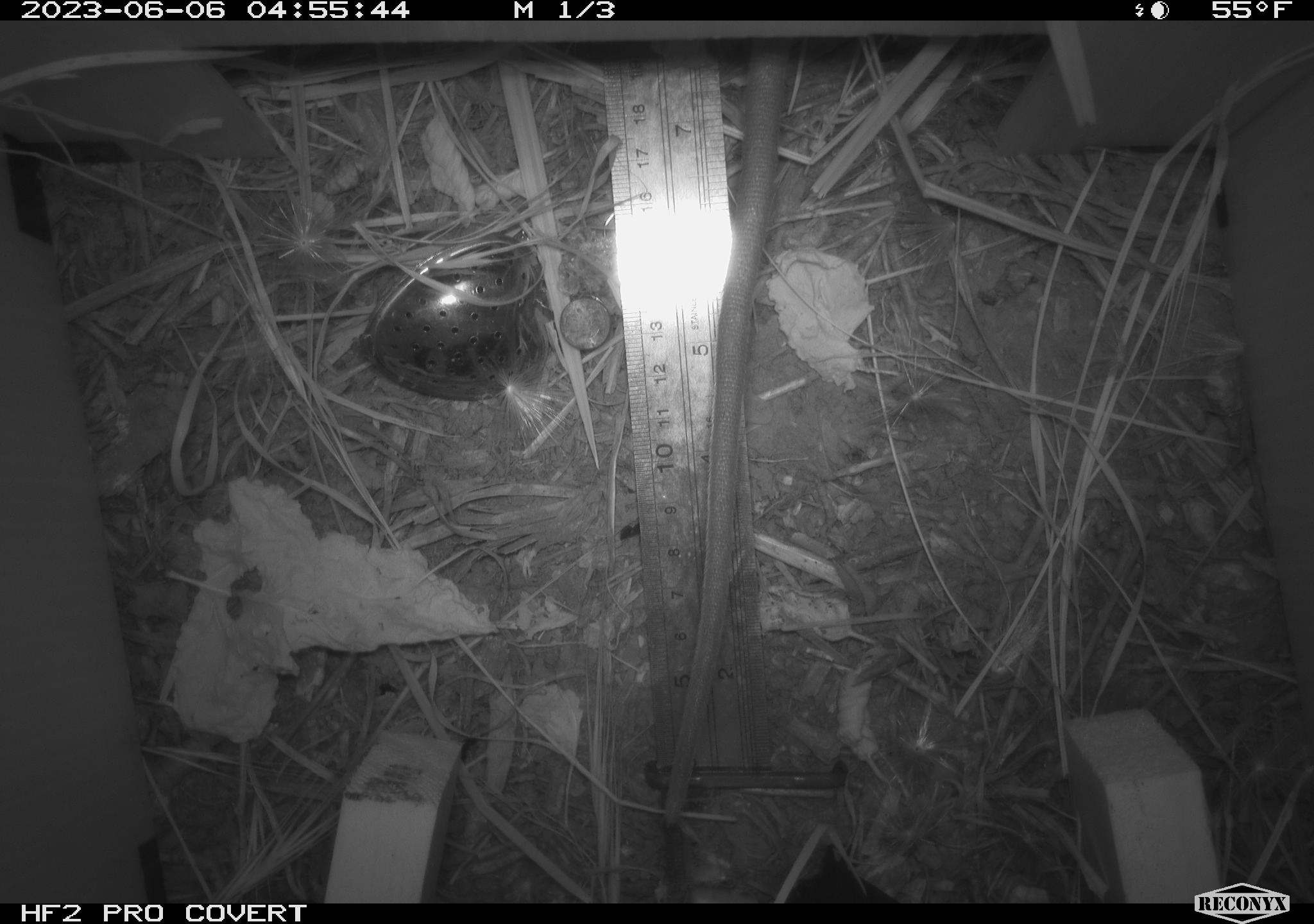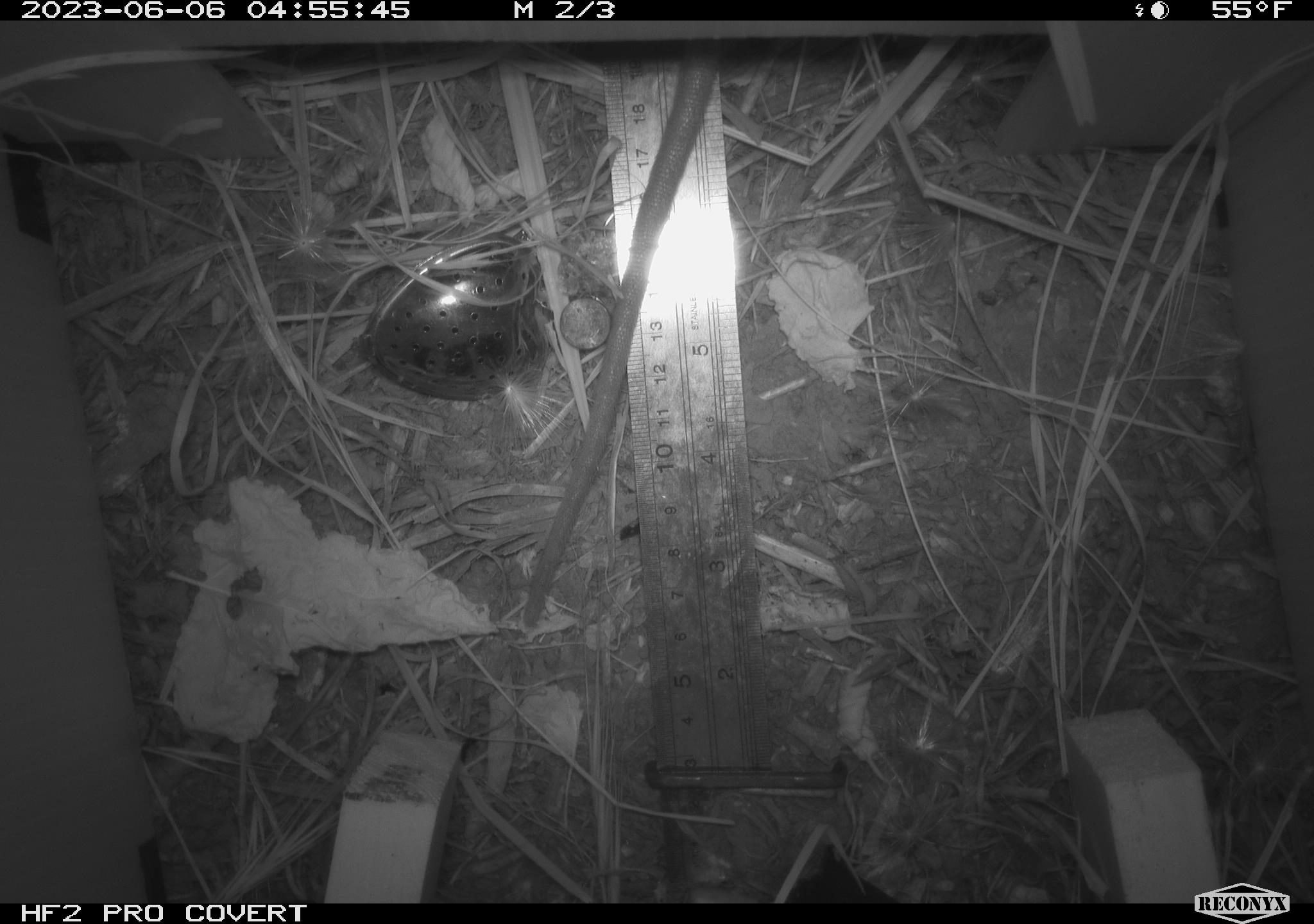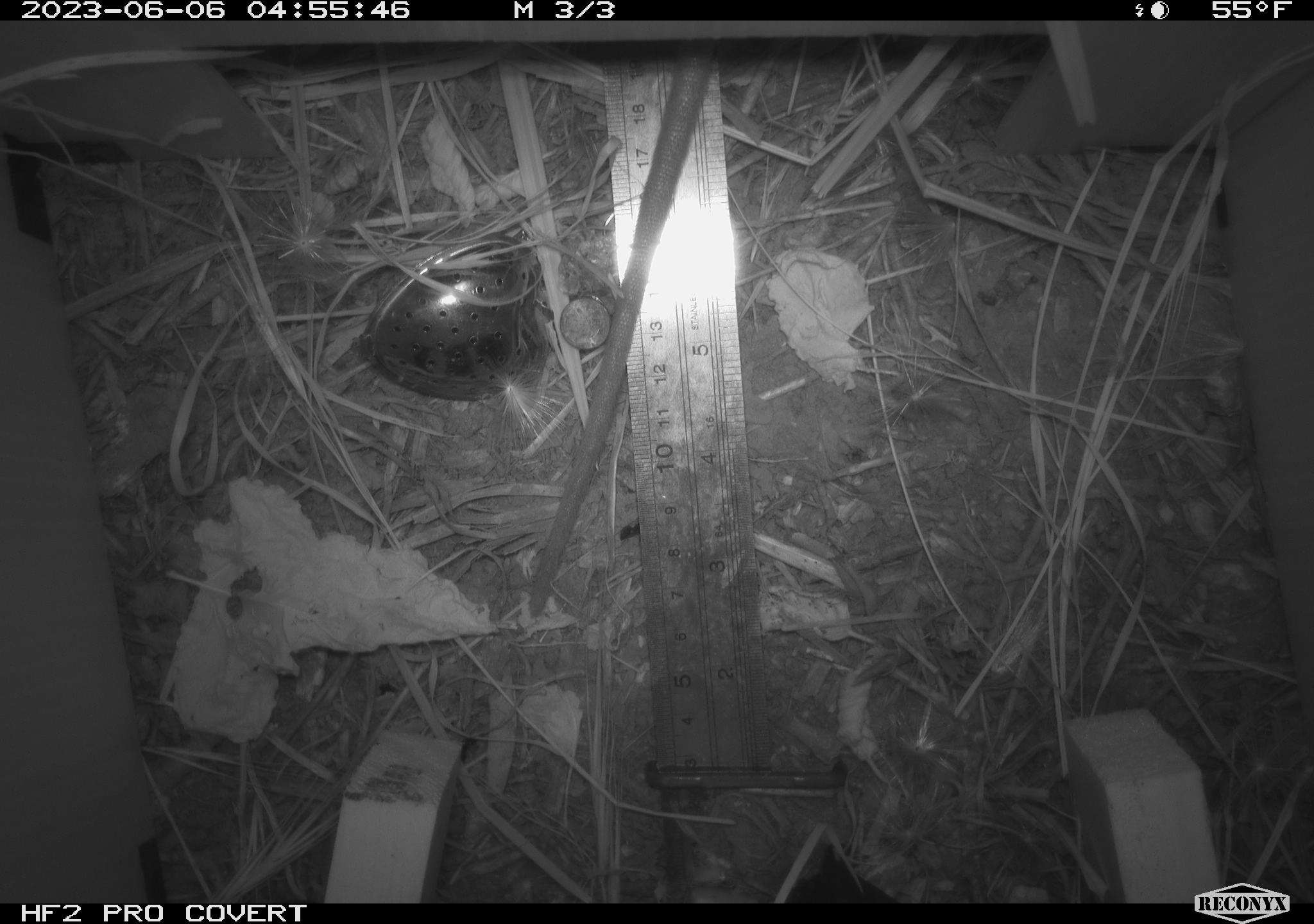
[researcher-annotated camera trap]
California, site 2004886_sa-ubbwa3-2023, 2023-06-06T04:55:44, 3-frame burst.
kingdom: Animalia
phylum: Chordata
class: Mammalia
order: Rodentia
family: Muridae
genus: Rattus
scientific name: Rattus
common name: rat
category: rattus species